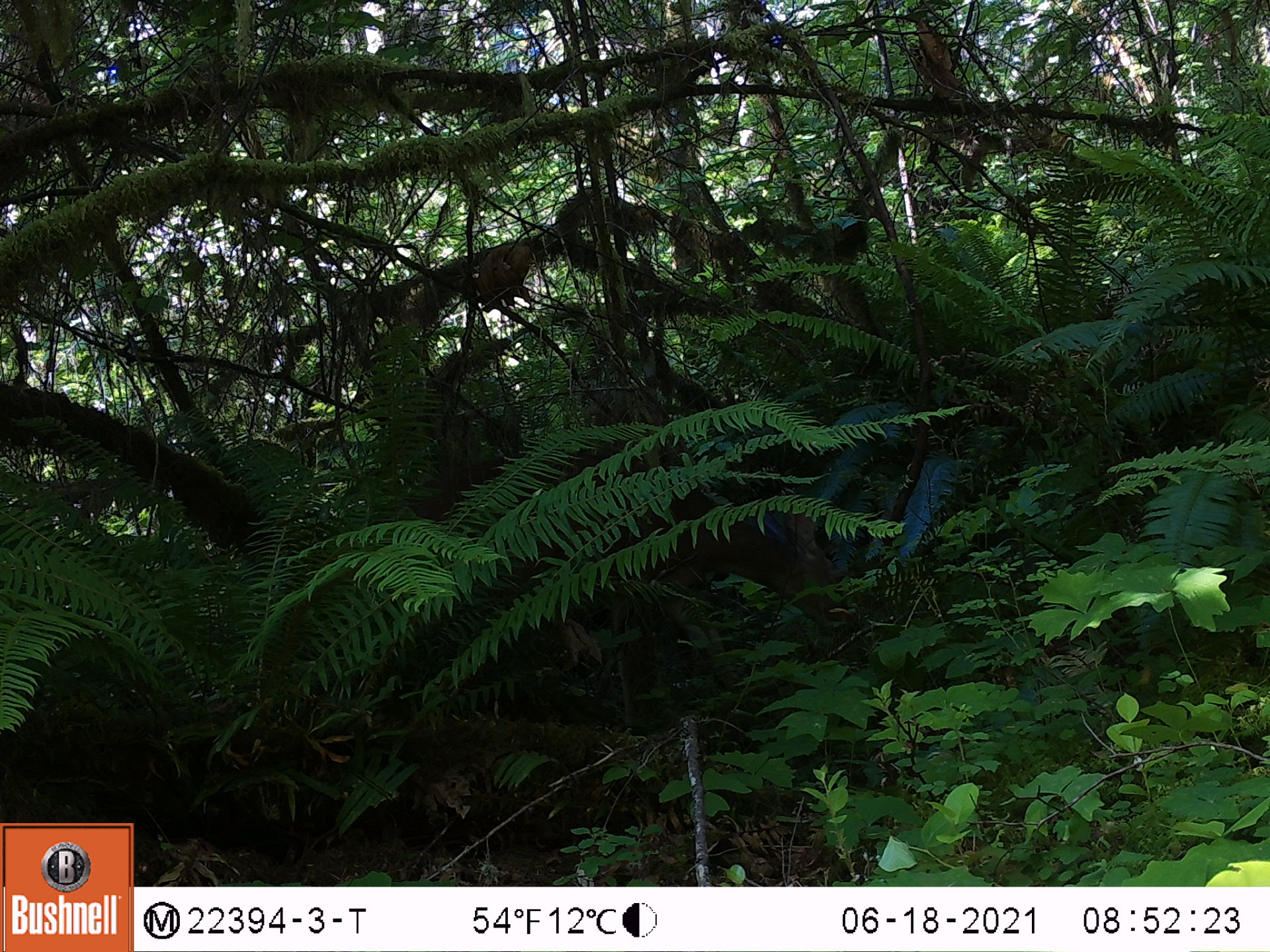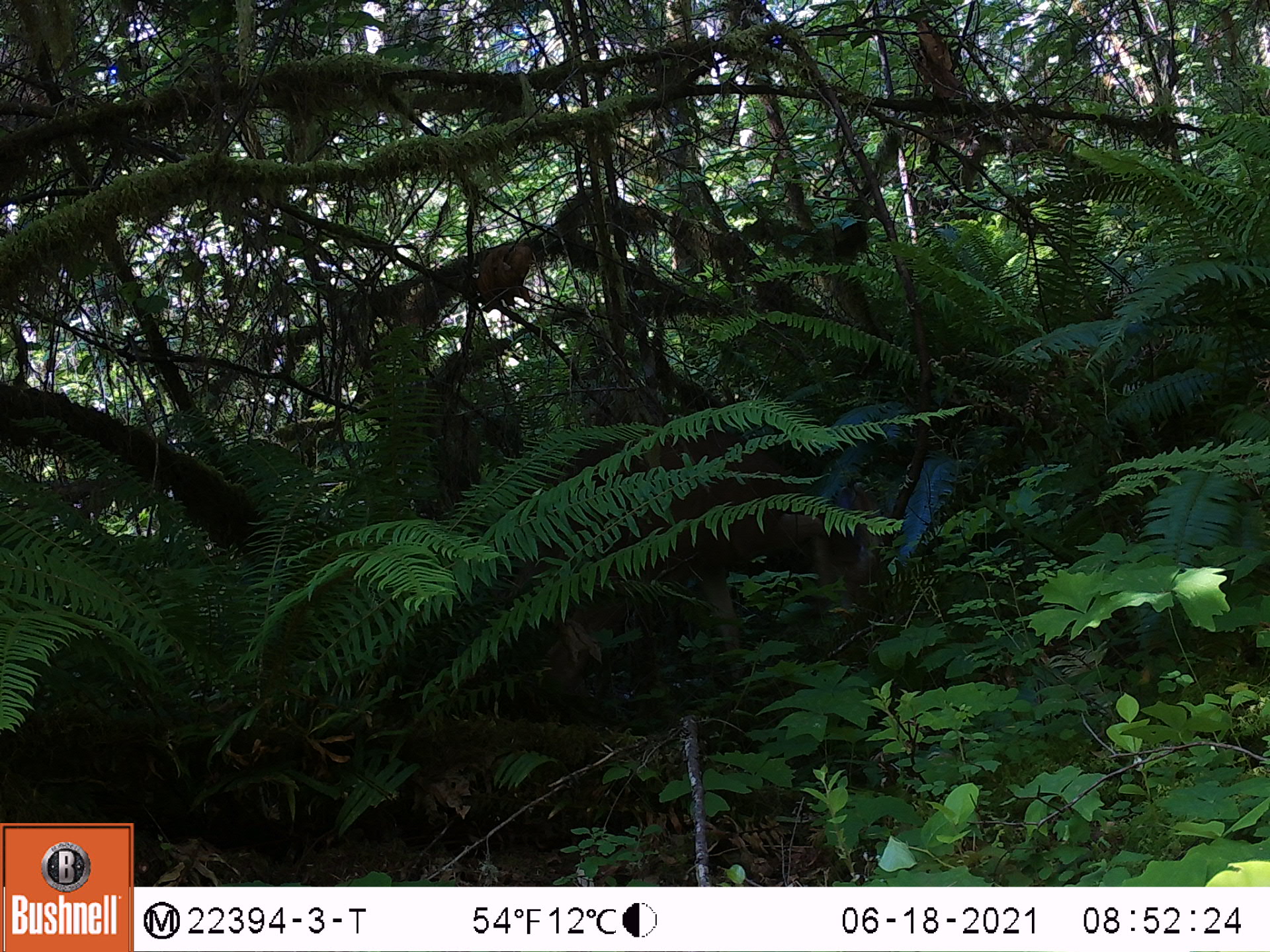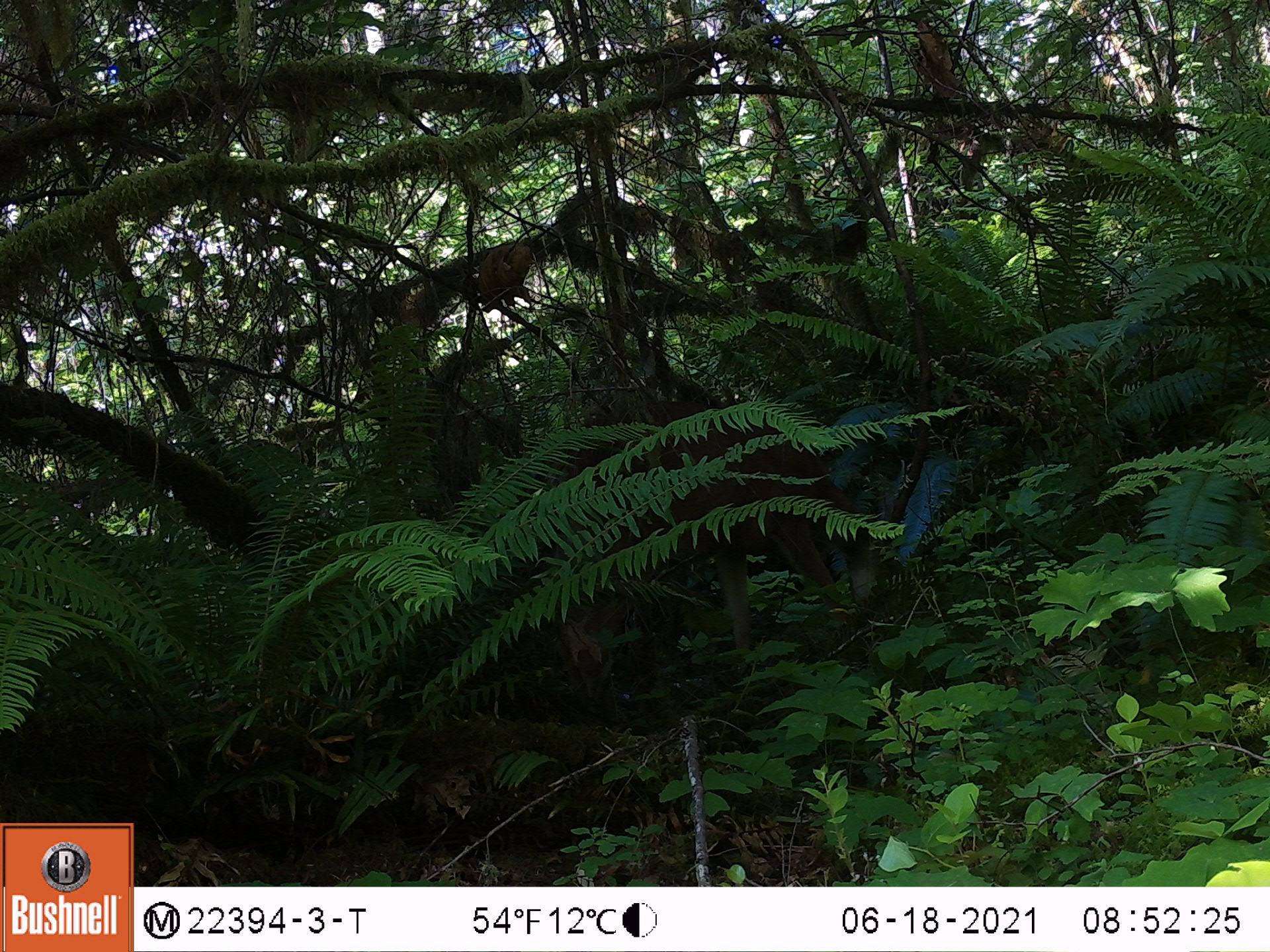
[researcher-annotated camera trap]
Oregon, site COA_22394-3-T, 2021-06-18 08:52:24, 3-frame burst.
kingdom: Animalia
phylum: Chordata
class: Mammalia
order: Artiodactyla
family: Cervidae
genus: Odocoileus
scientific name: Odocoileus hemionus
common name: black-tailed deer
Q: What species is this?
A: Black-tailed deer (Odocoileus hemionus).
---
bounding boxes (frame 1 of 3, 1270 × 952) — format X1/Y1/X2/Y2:
black-tailed deer: 406/399/883/787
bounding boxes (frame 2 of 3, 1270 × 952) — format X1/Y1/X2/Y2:
black-tailed deer: 417/356/948/785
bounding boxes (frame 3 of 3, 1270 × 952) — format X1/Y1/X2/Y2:
black-tailed deer: 453/331/969/763